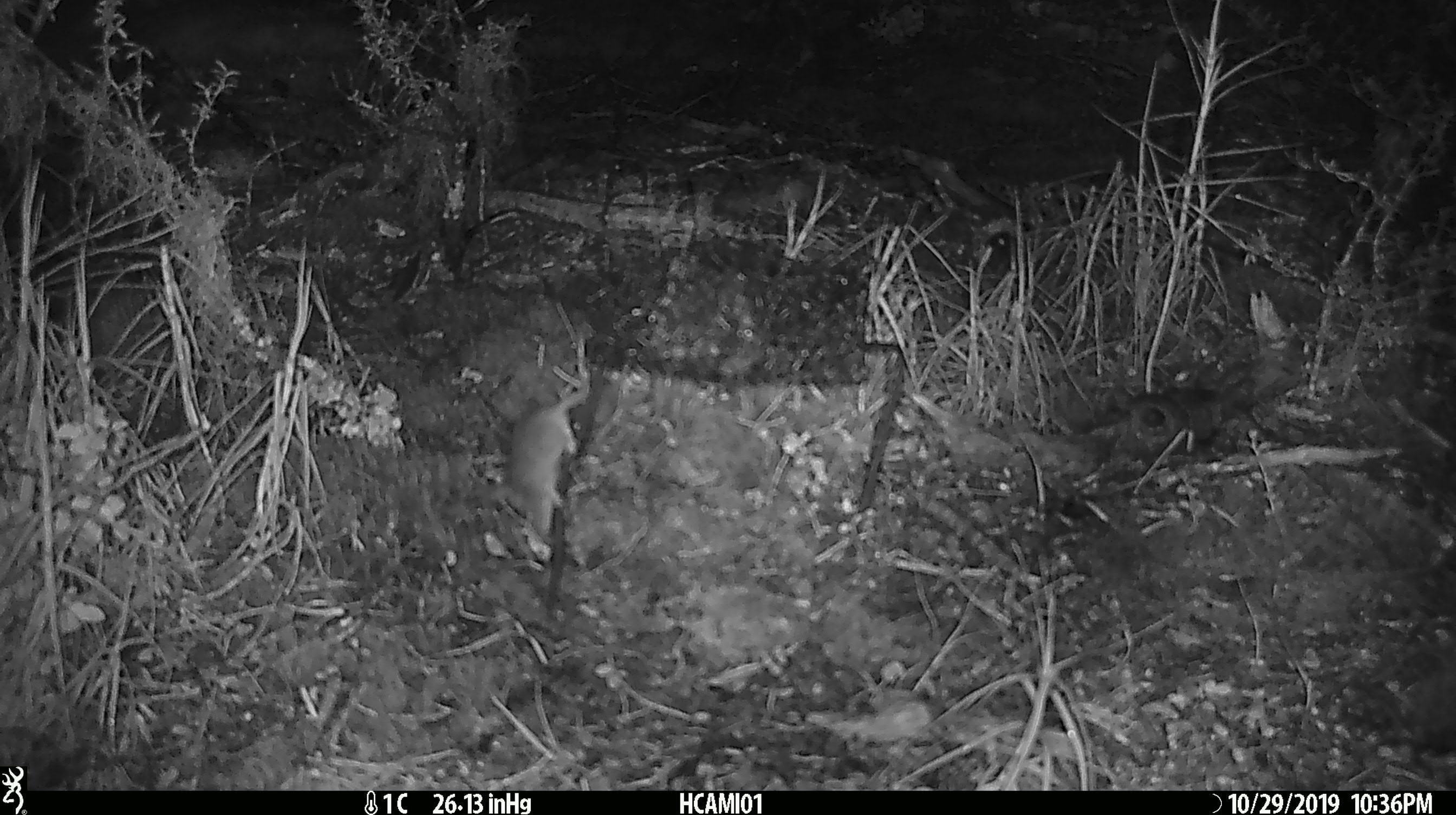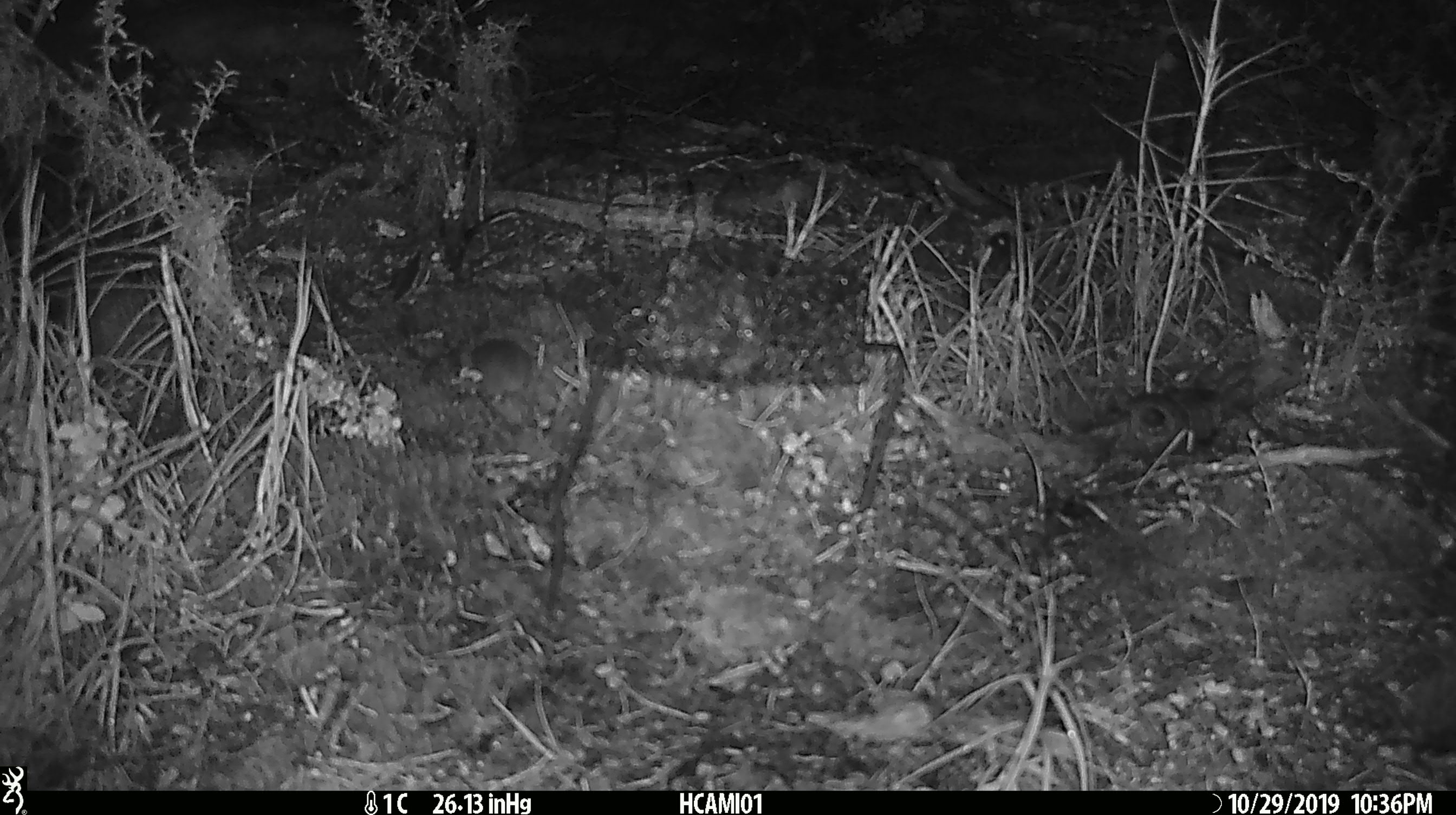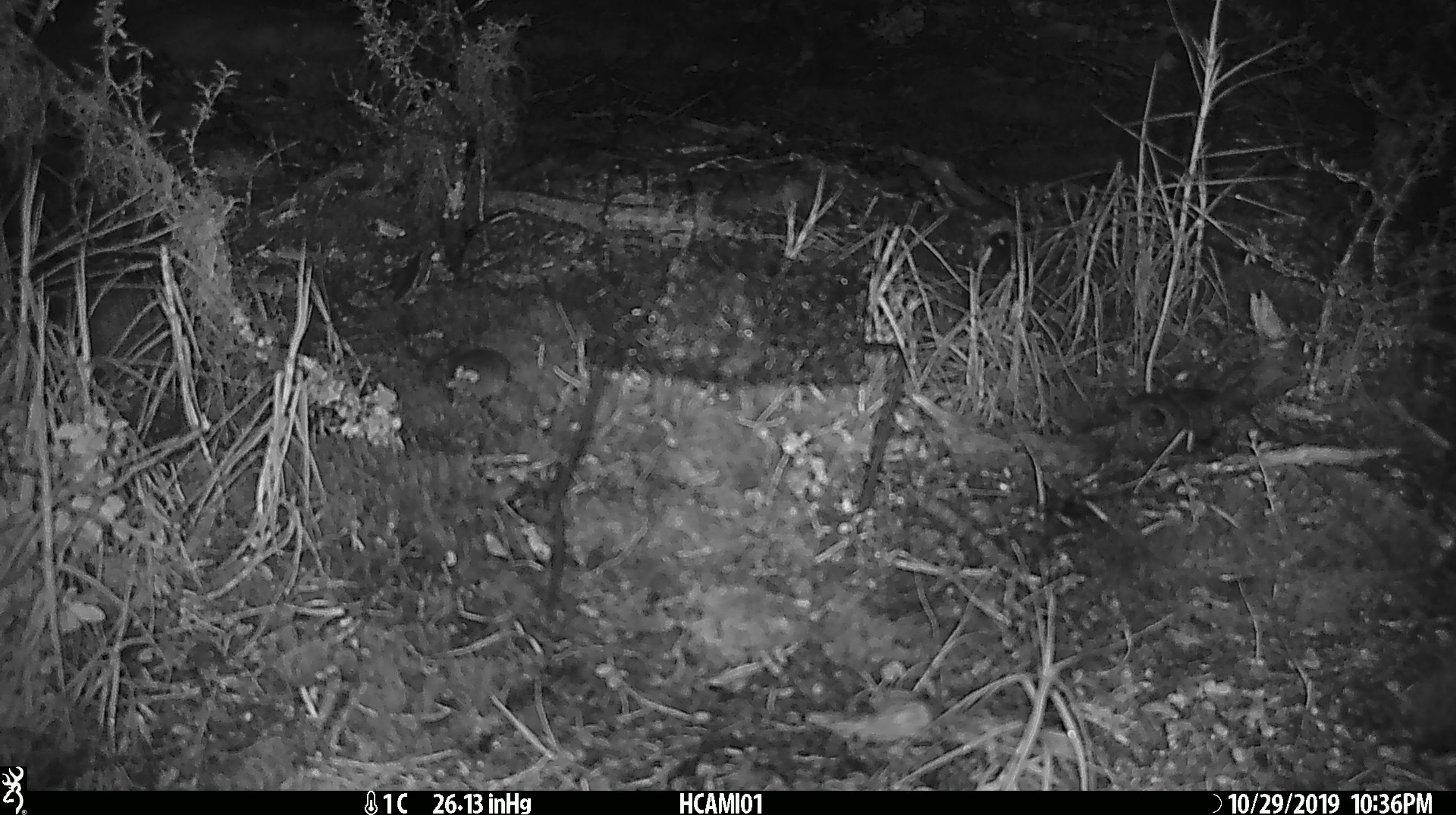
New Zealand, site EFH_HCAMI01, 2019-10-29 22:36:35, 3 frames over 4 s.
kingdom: Animalia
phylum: Chordata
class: Mammalia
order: Rodentia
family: Muridae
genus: Mus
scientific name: Mus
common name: mouse